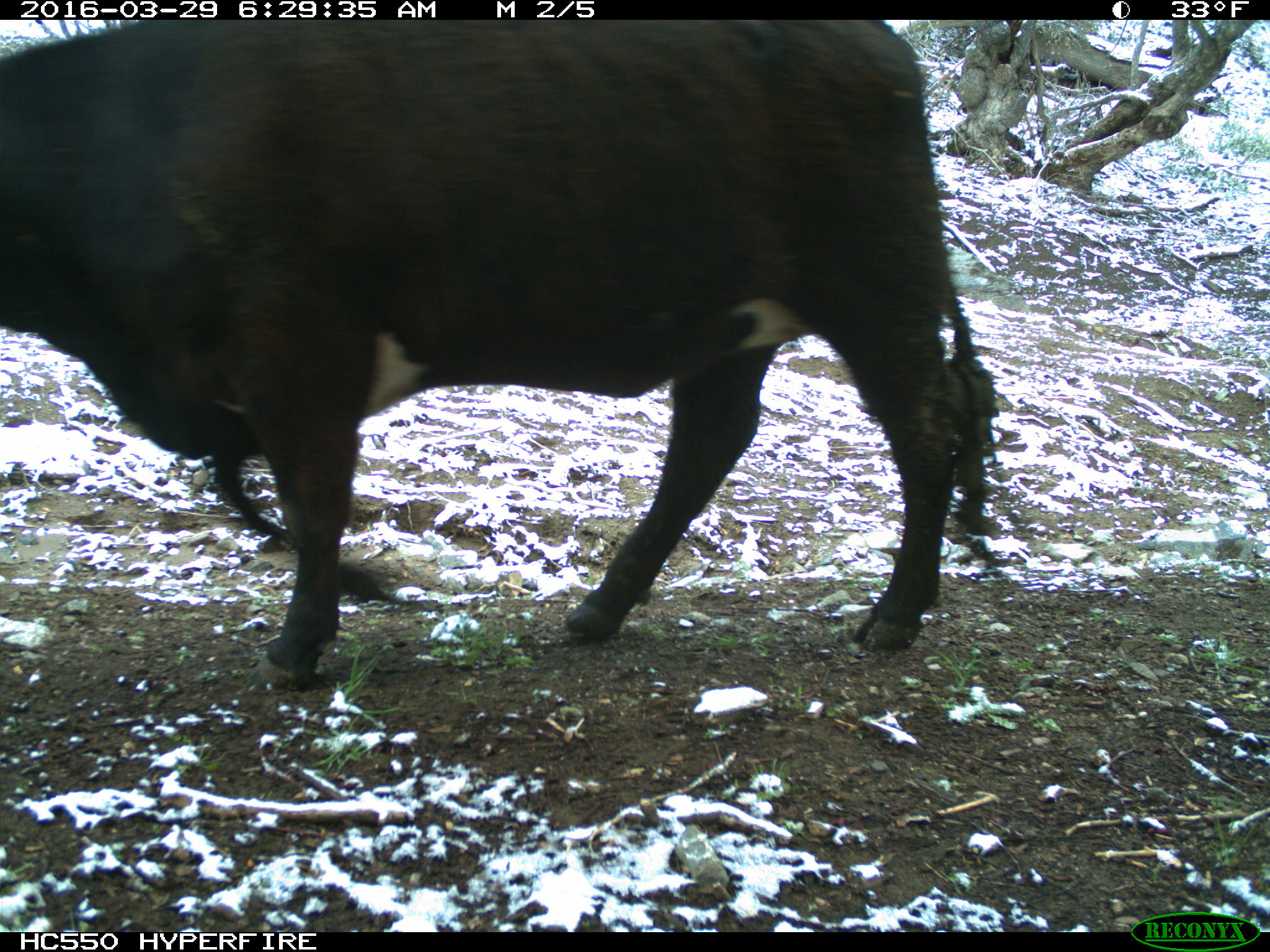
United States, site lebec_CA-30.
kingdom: Animalia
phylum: Chordata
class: Mammalia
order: Artiodactyla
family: Bovidae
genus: Bos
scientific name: Bos taurus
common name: domestic cow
Bos taurus (domestic cow).